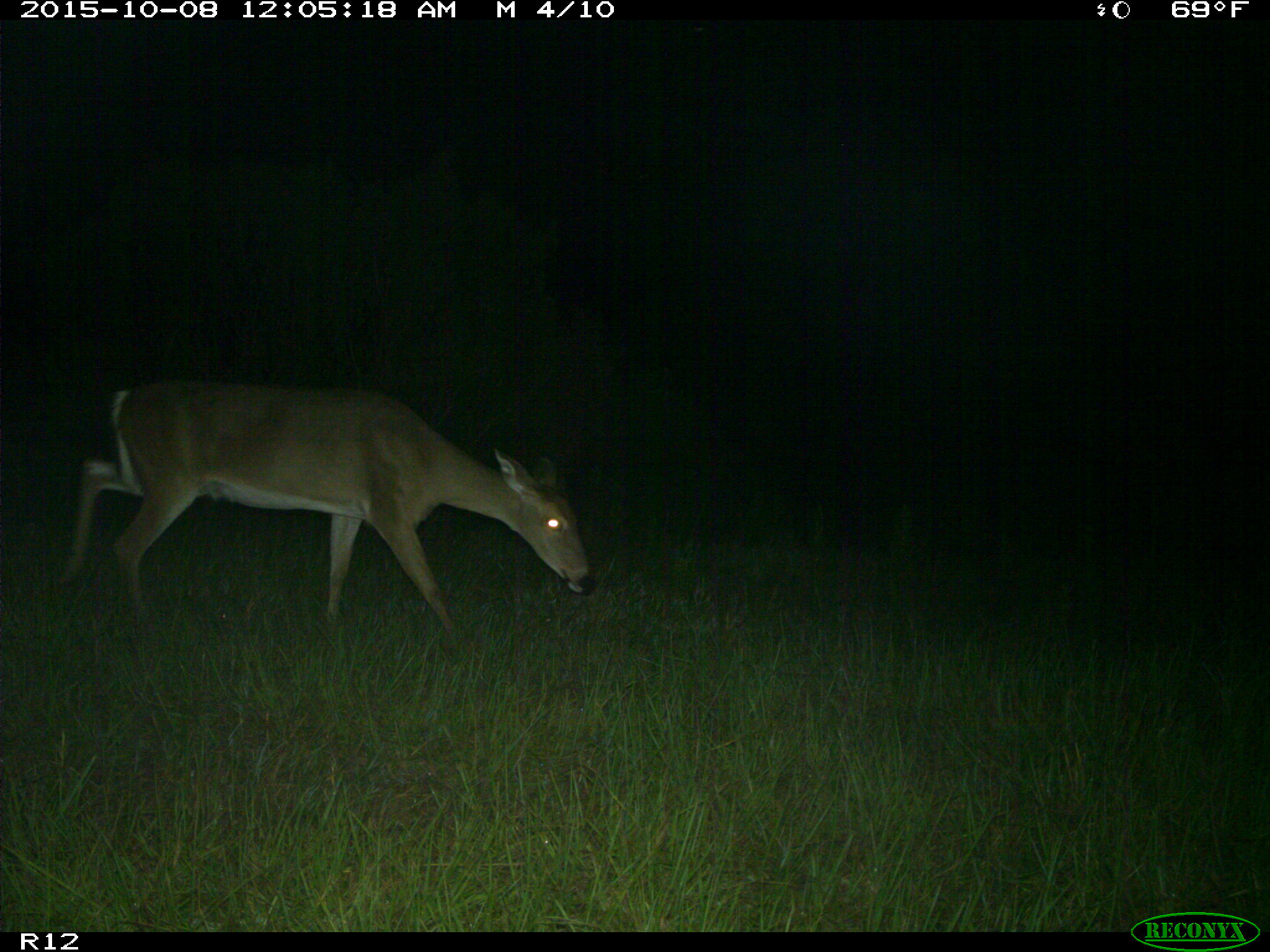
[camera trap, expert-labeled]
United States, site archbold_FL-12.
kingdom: Animalia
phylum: Chordata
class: Mammalia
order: Artiodactyla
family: Cervidae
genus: Odocoileus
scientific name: Odocoileus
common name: deer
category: unidentified deer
Unidentified deer (deer) (Odocoileus).